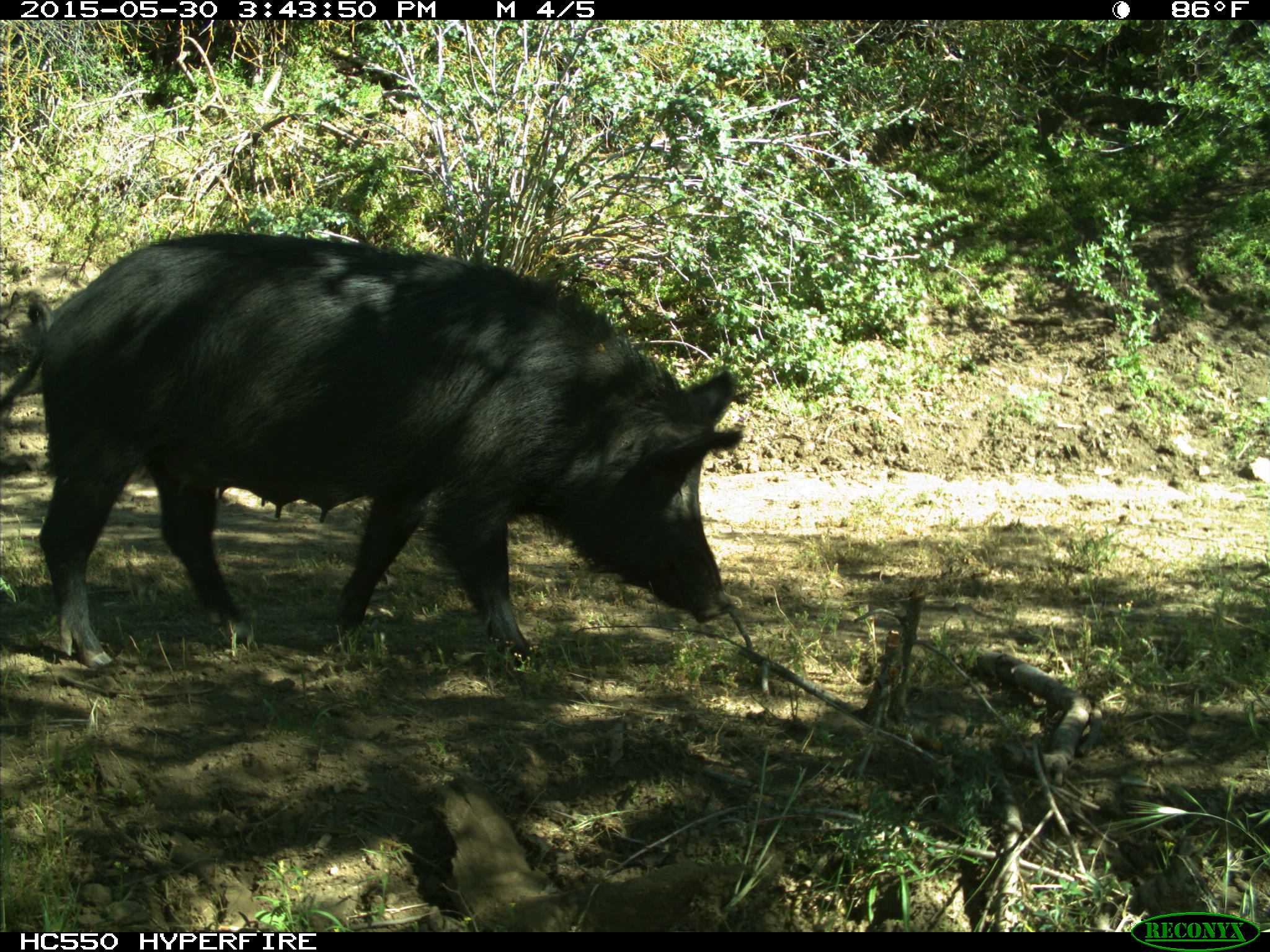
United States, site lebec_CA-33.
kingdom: Animalia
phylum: Chordata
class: Mammalia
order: Artiodactyla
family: Suidae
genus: Sus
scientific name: Sus scrofa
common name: wild boar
Sus scrofa (wild boar).